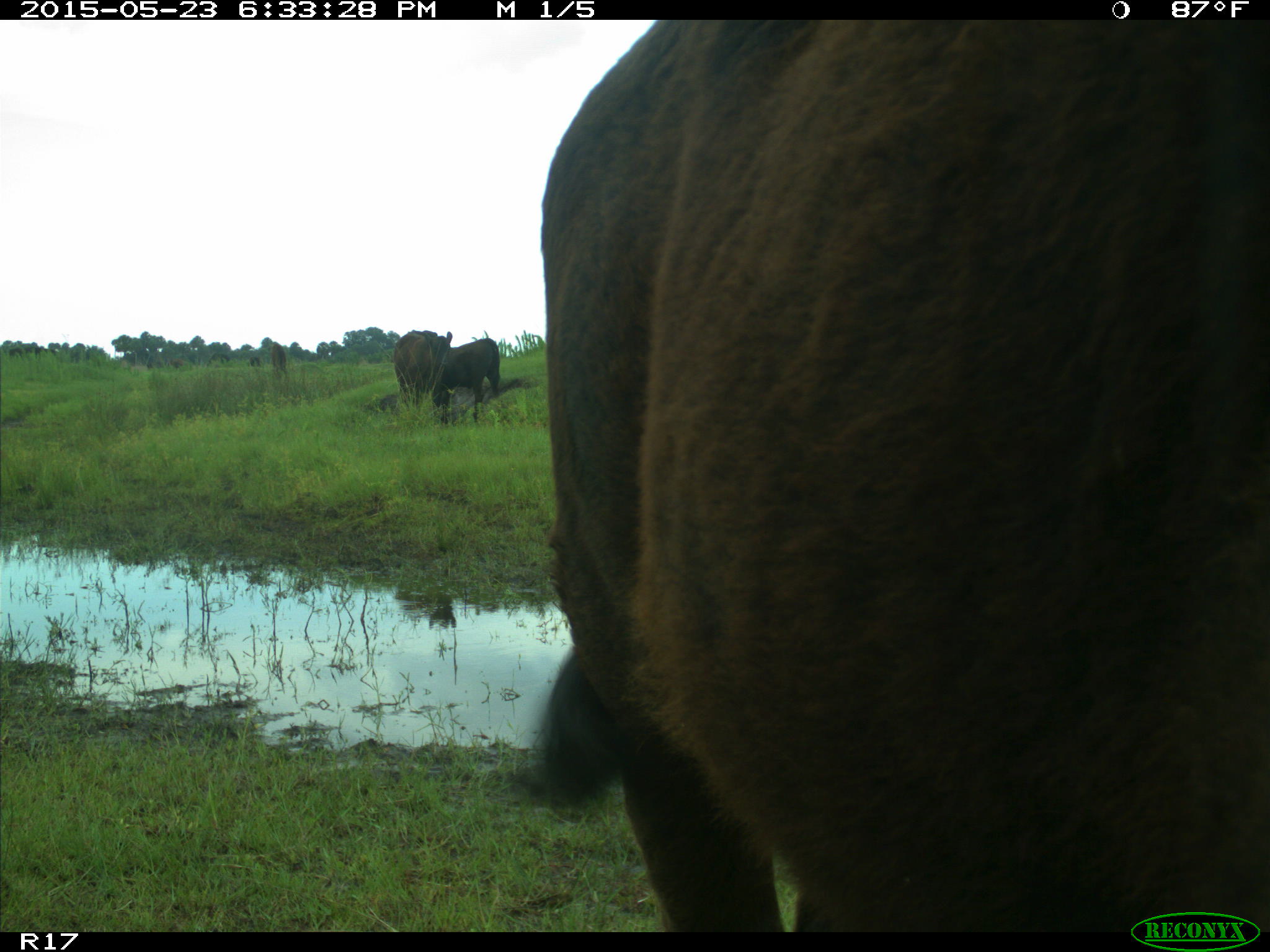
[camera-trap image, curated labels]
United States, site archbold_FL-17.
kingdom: Animalia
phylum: Chordata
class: Mammalia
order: Artiodactyla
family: Bovidae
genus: Bos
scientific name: Bos taurus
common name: domestic cow